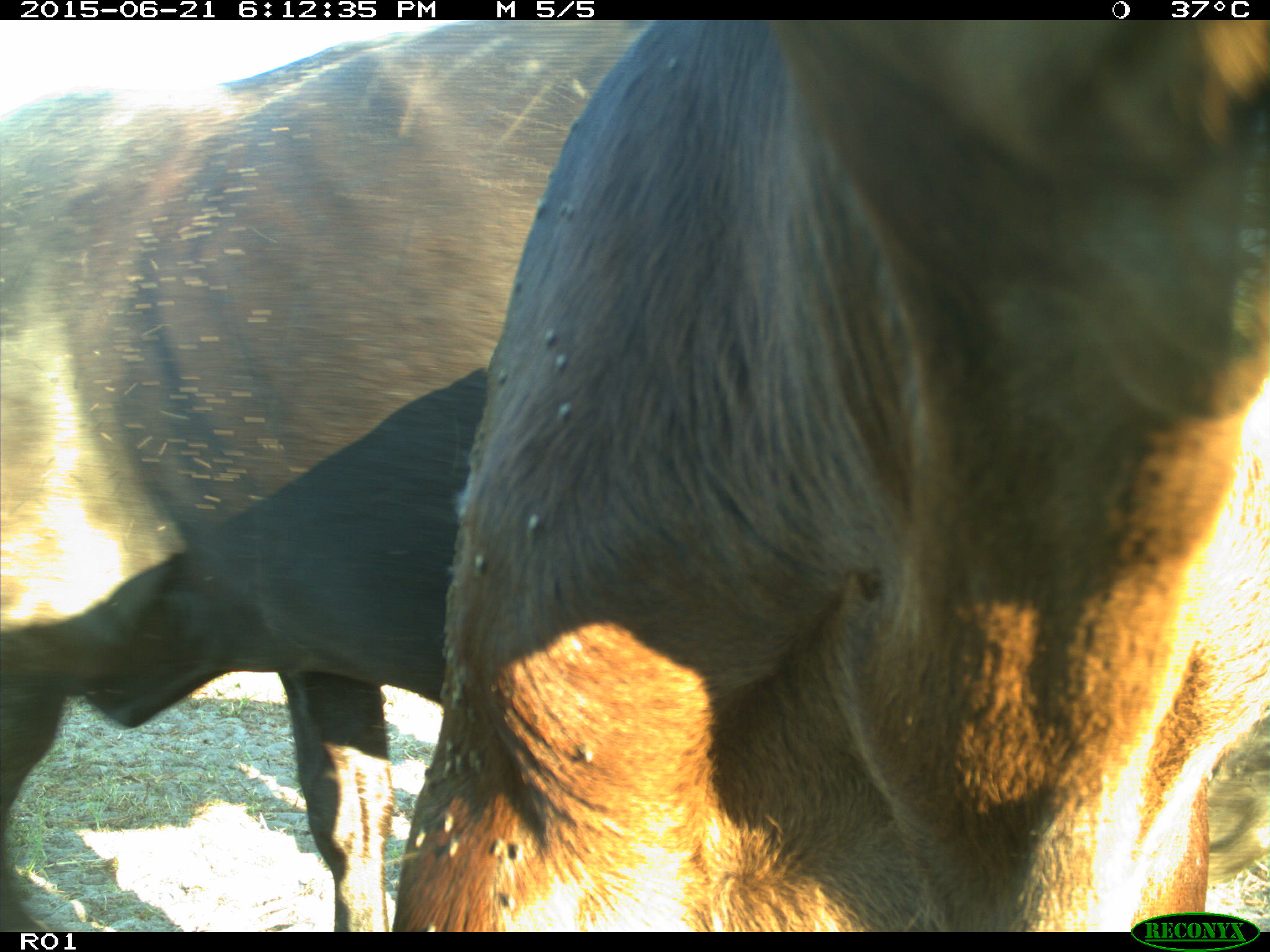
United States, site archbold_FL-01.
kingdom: Animalia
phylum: Chordata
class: Mammalia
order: Artiodactyla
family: Bovidae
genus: Bos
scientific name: Bos taurus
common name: domestic cow